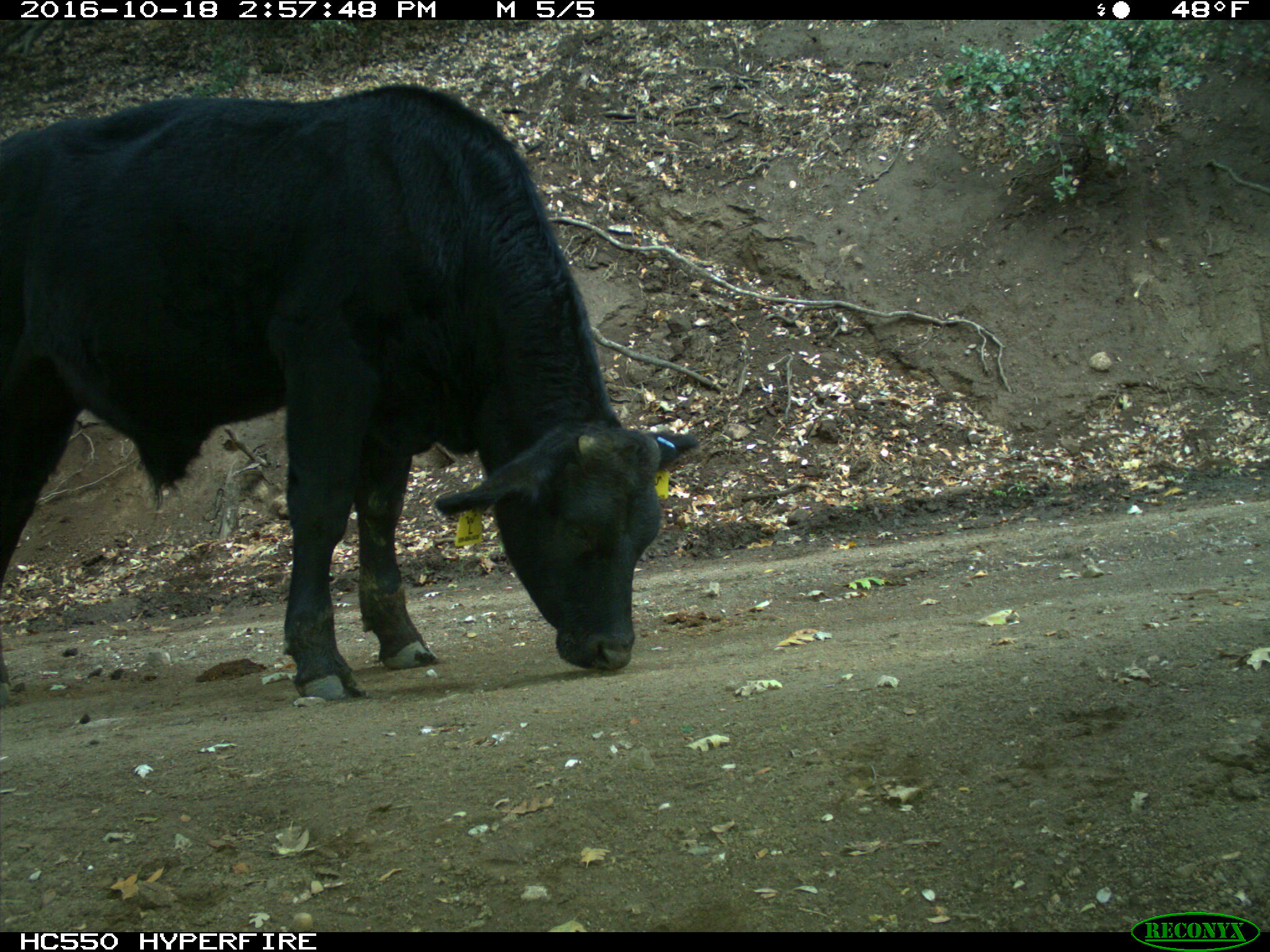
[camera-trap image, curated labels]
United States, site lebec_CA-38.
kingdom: Animalia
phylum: Chordata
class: Mammalia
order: Artiodactyla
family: Bovidae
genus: Bos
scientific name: Bos taurus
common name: domestic cow